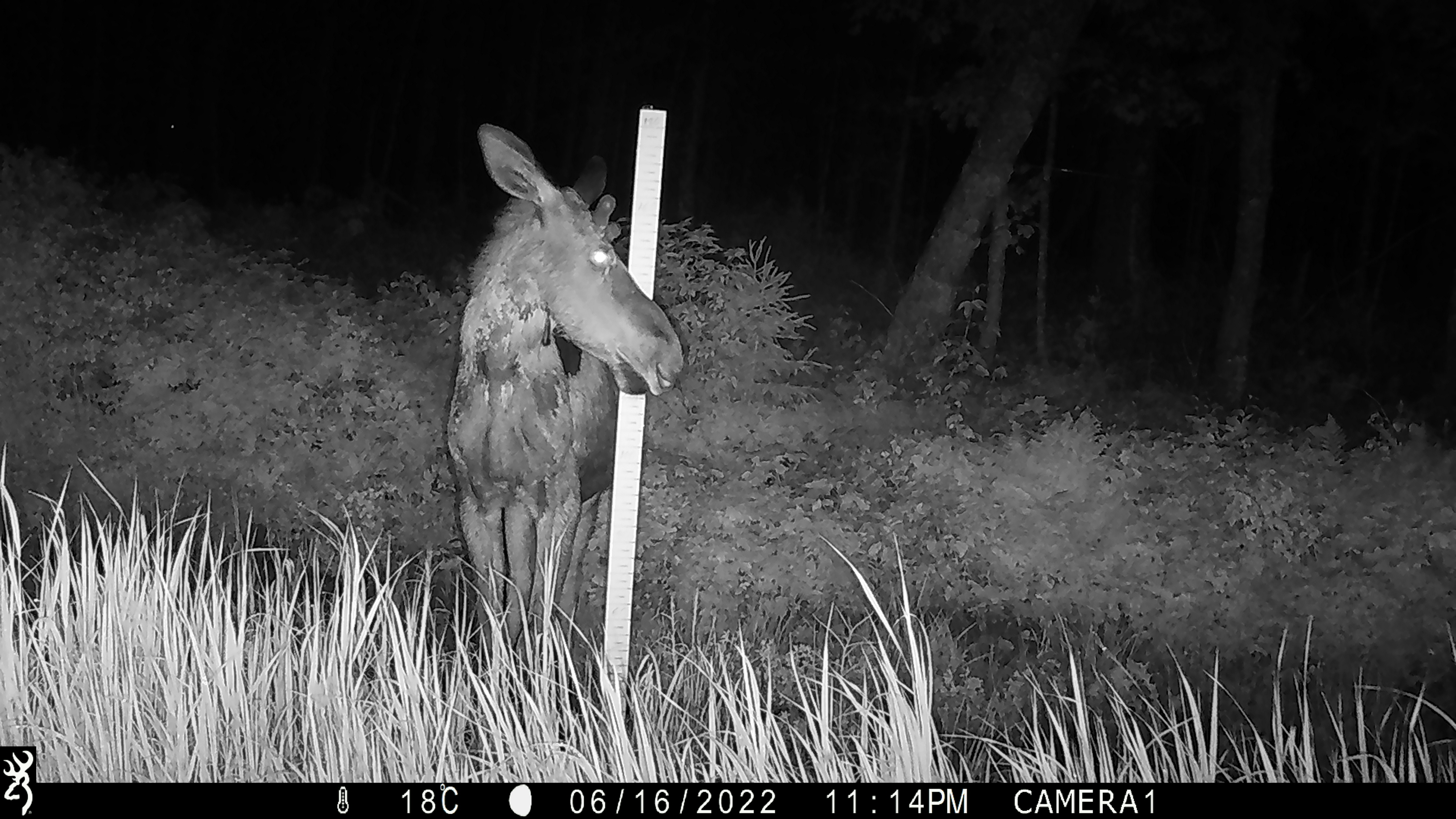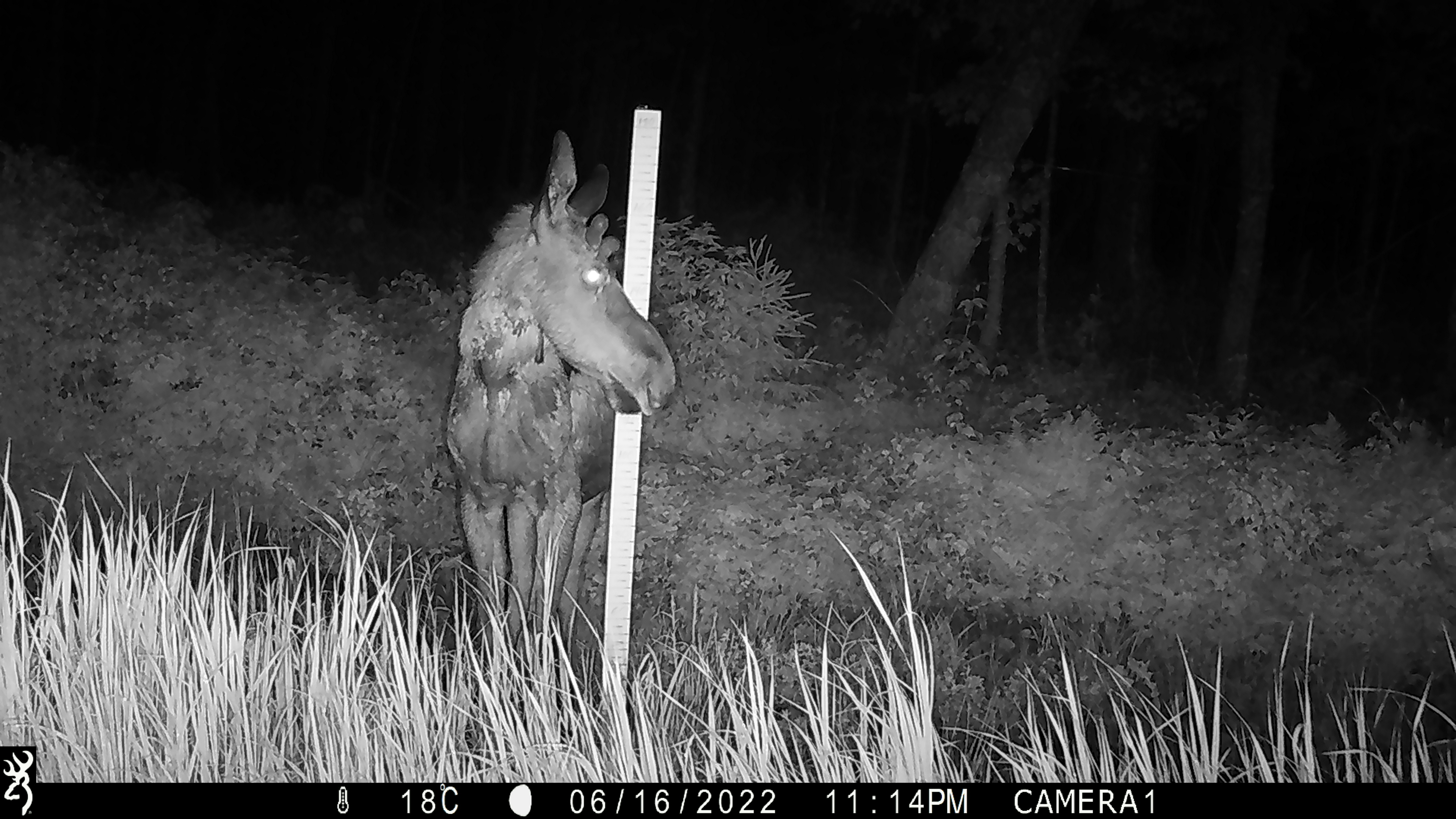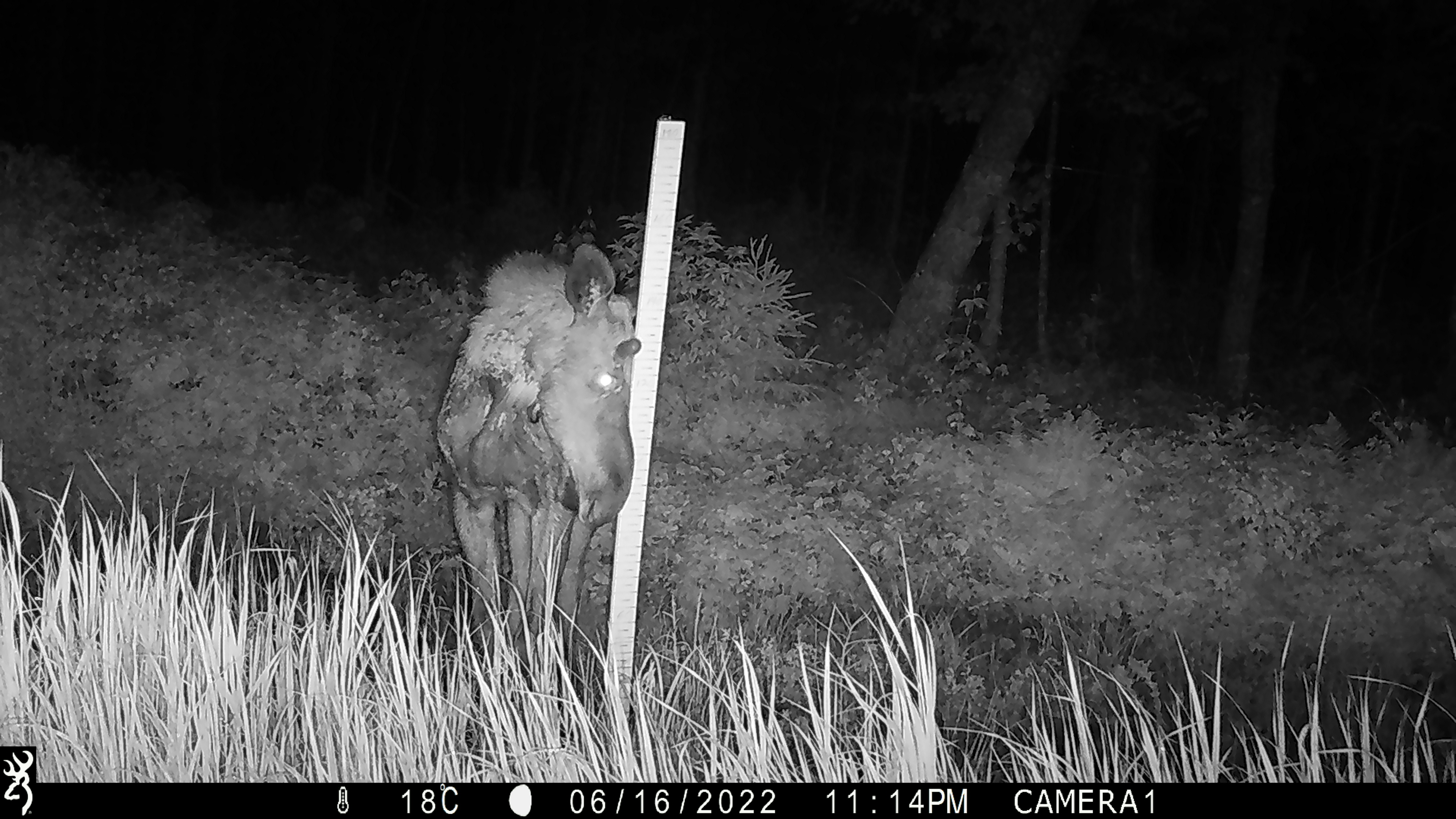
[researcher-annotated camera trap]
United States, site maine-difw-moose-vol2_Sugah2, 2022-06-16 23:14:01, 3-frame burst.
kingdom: Animalia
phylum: Chordata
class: Mammalia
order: Artiodactyla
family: Cervidae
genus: Alces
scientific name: Alces alces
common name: moose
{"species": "moose (Alces alces)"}